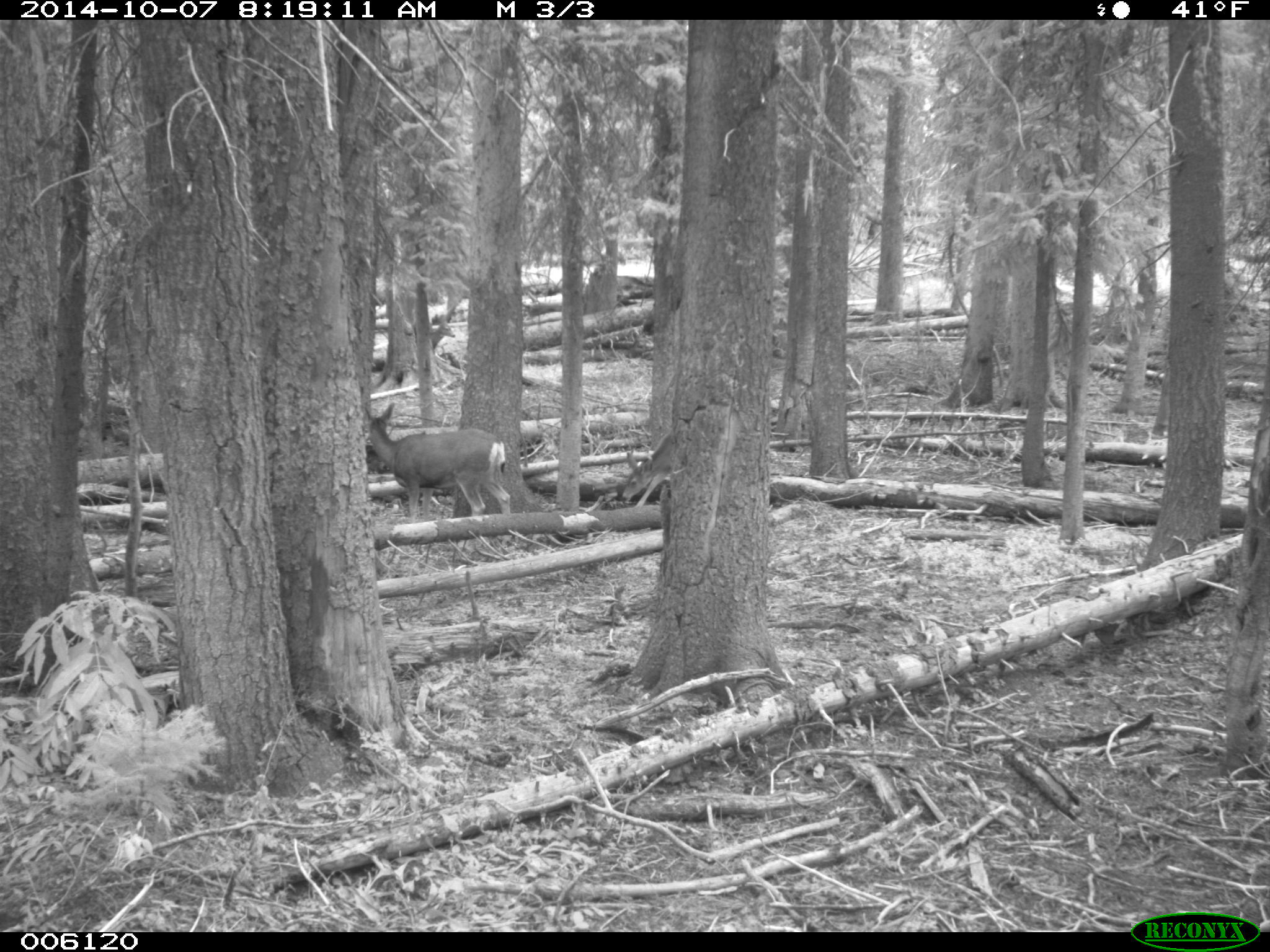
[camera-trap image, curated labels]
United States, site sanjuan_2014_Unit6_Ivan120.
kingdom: Animalia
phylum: Chordata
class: Mammalia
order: Artiodactyla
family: Cervidae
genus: Odocoileus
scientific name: Odocoileus hemionus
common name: mule deer